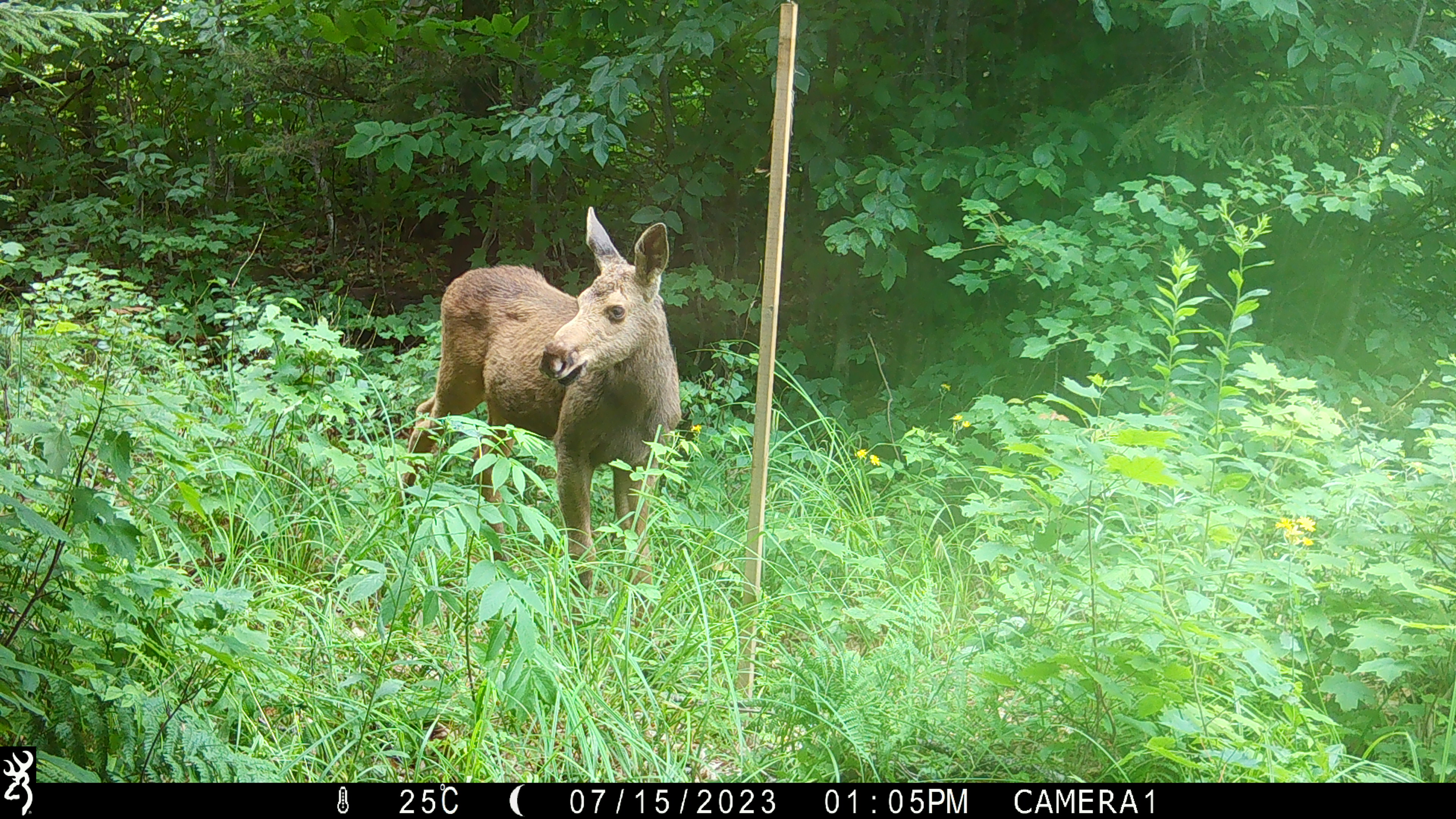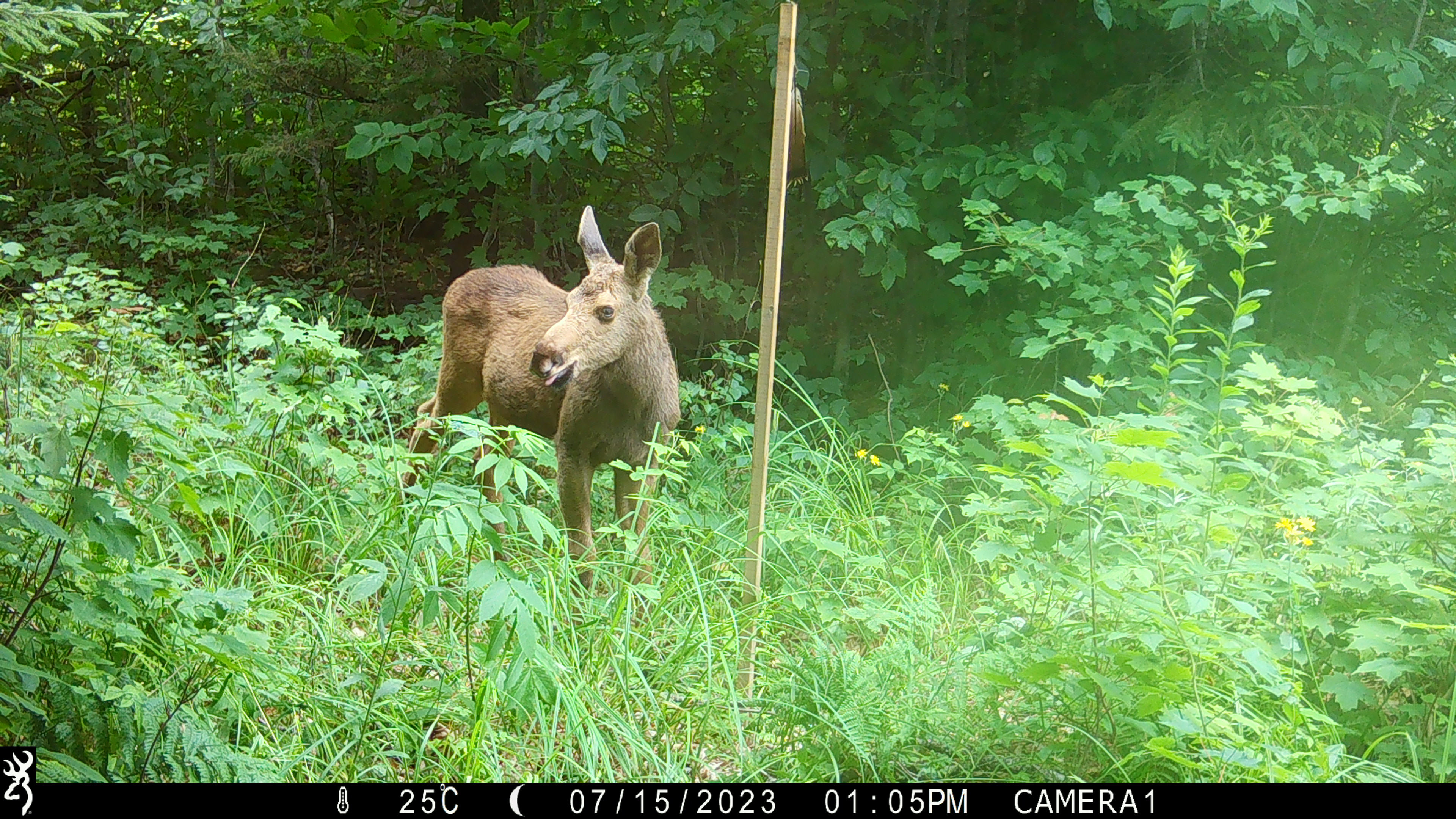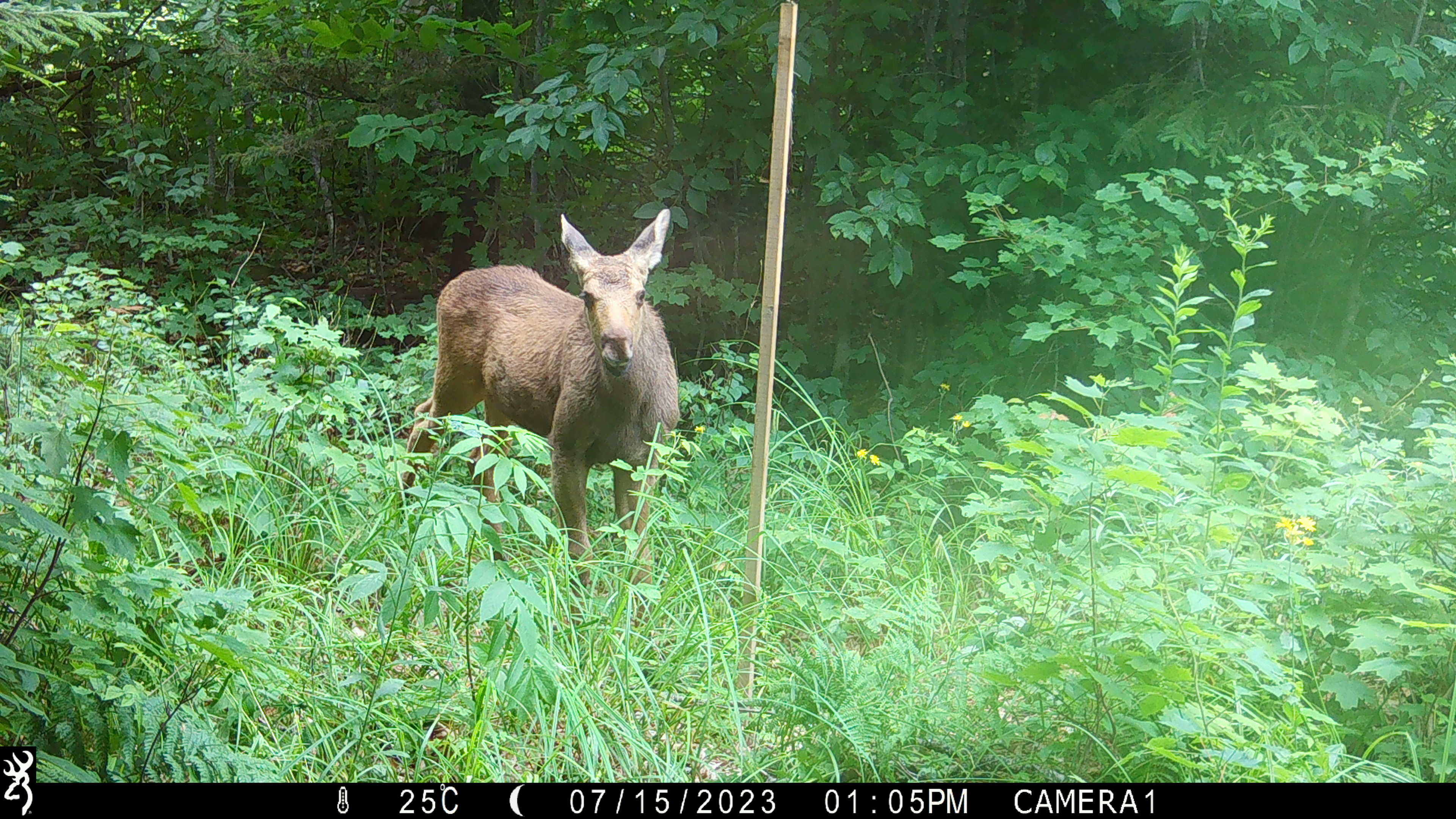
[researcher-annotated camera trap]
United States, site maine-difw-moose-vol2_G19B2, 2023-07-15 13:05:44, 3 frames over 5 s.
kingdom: Animalia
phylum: Chordata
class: Mammalia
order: Artiodactyla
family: Cervidae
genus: Alces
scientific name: Alces alces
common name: moose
Moose (Alces alces).